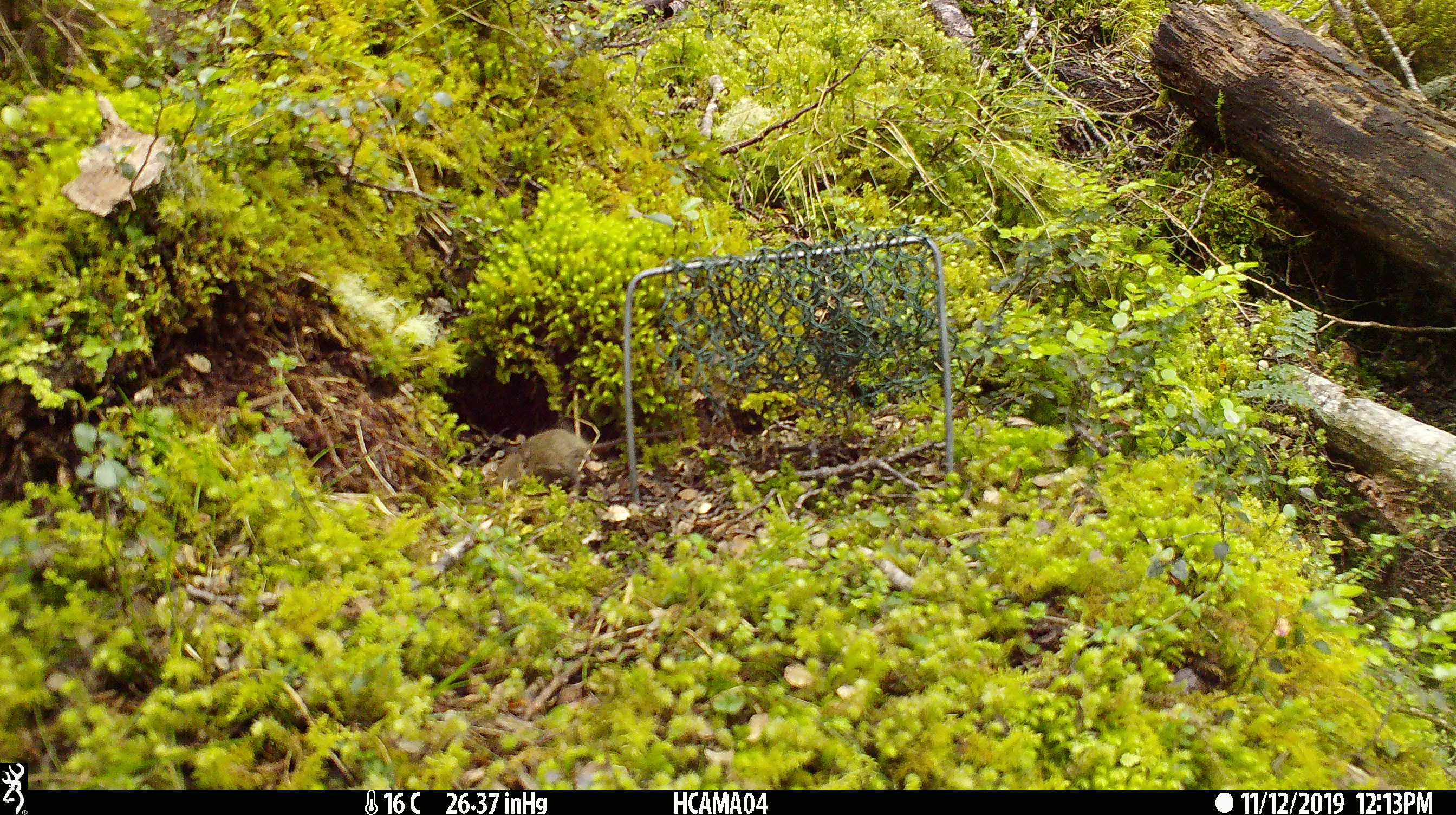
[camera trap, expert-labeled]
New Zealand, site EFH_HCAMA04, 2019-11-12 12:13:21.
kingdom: Animalia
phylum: Chordata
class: Mammalia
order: Rodentia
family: Muridae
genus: Mus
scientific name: Mus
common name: mouse